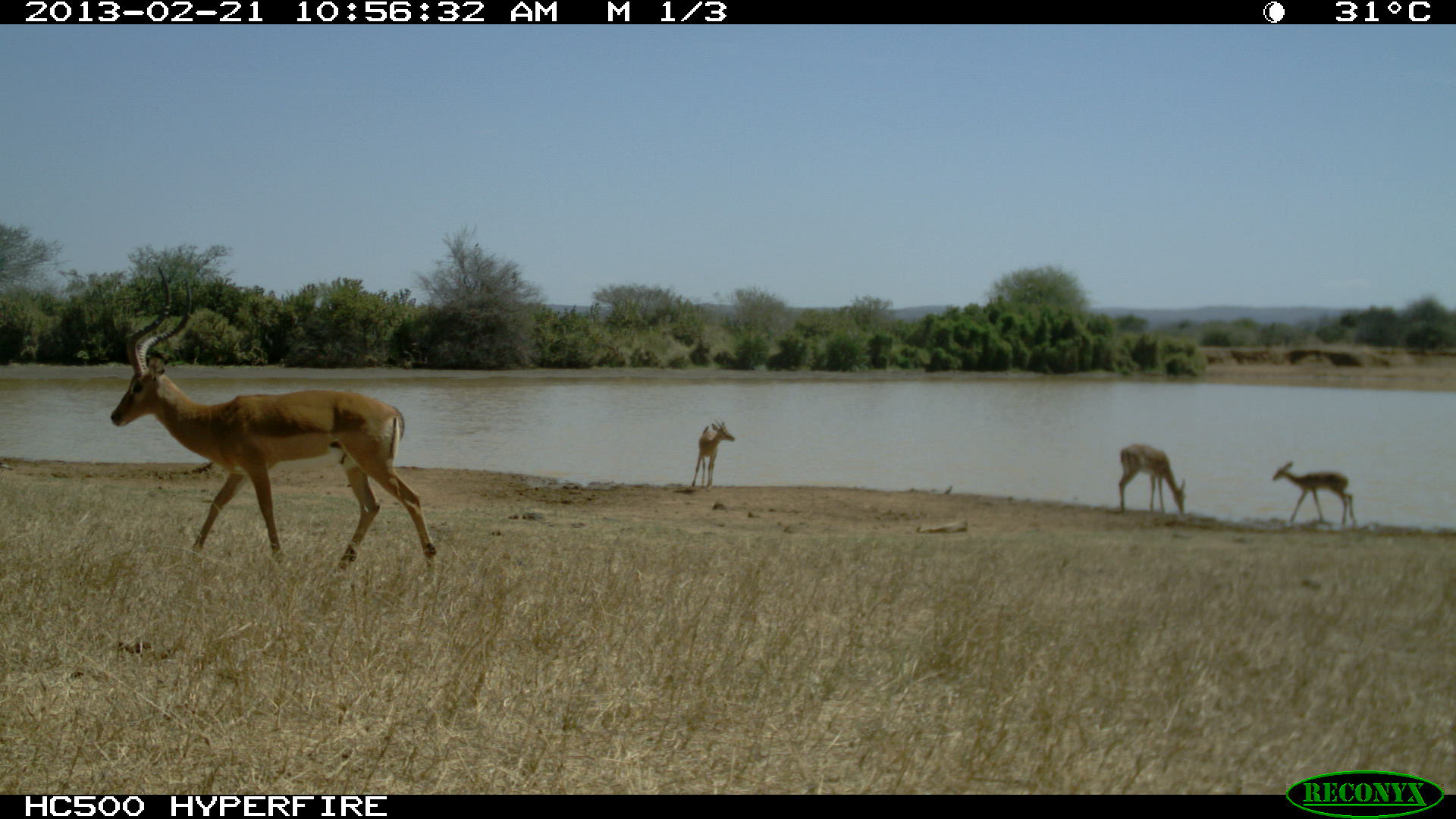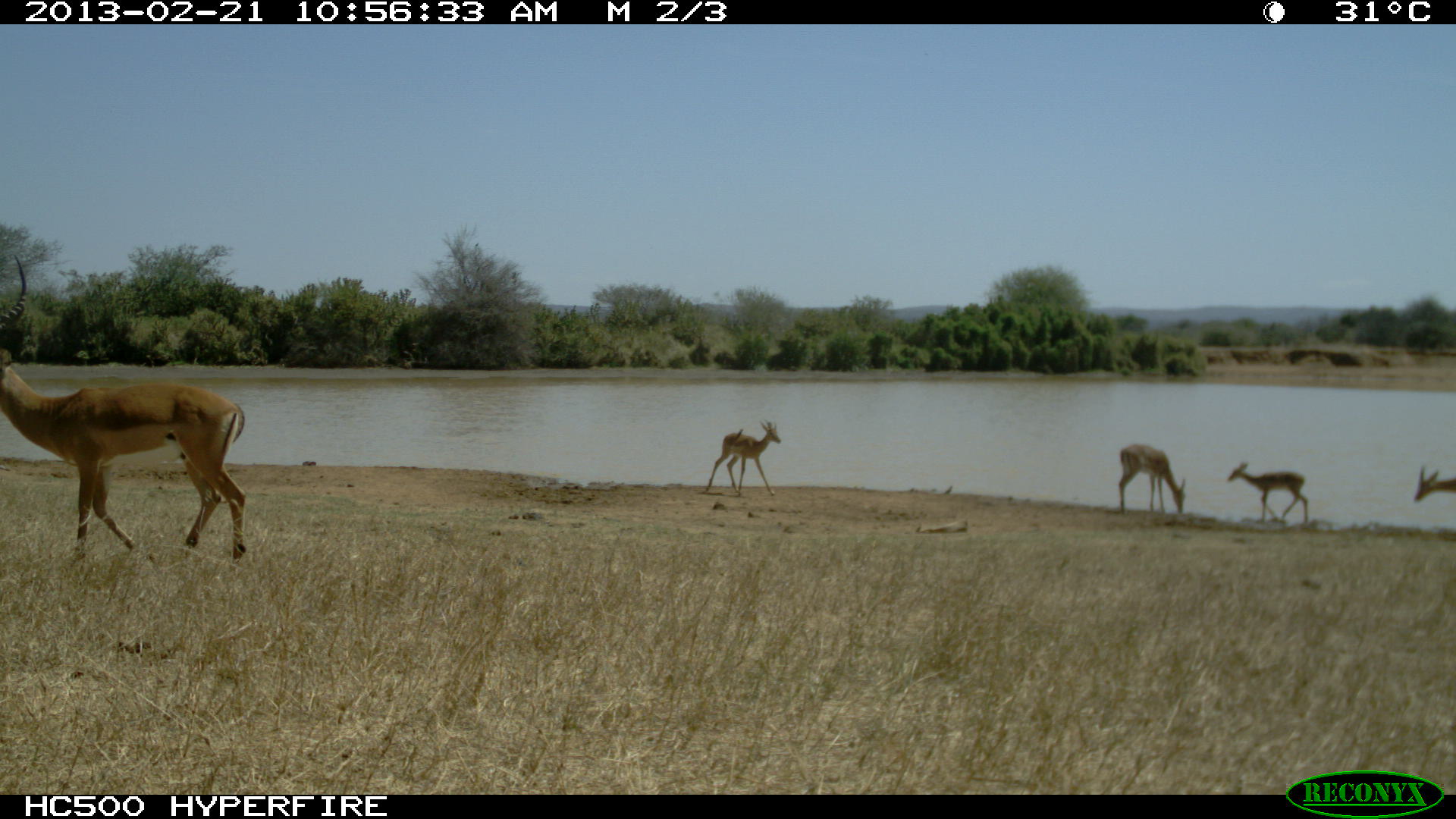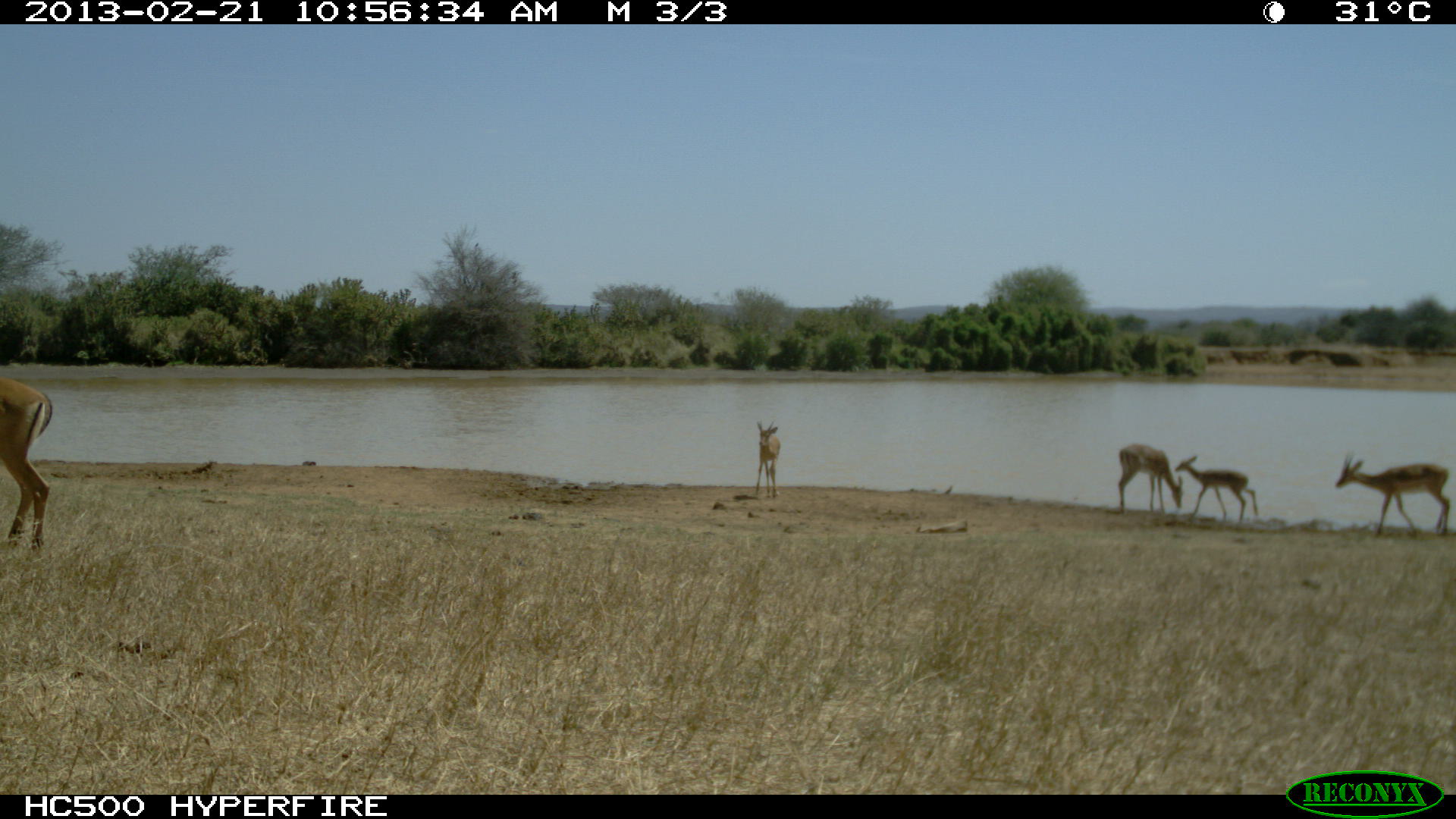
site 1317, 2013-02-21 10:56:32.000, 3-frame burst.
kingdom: Animalia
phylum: Chordata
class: Mammalia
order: Artiodactyla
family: Bovidae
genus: Aepyceros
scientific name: Aepyceros melampus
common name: impala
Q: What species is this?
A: Aepyceros melampus (impala).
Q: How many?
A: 4.